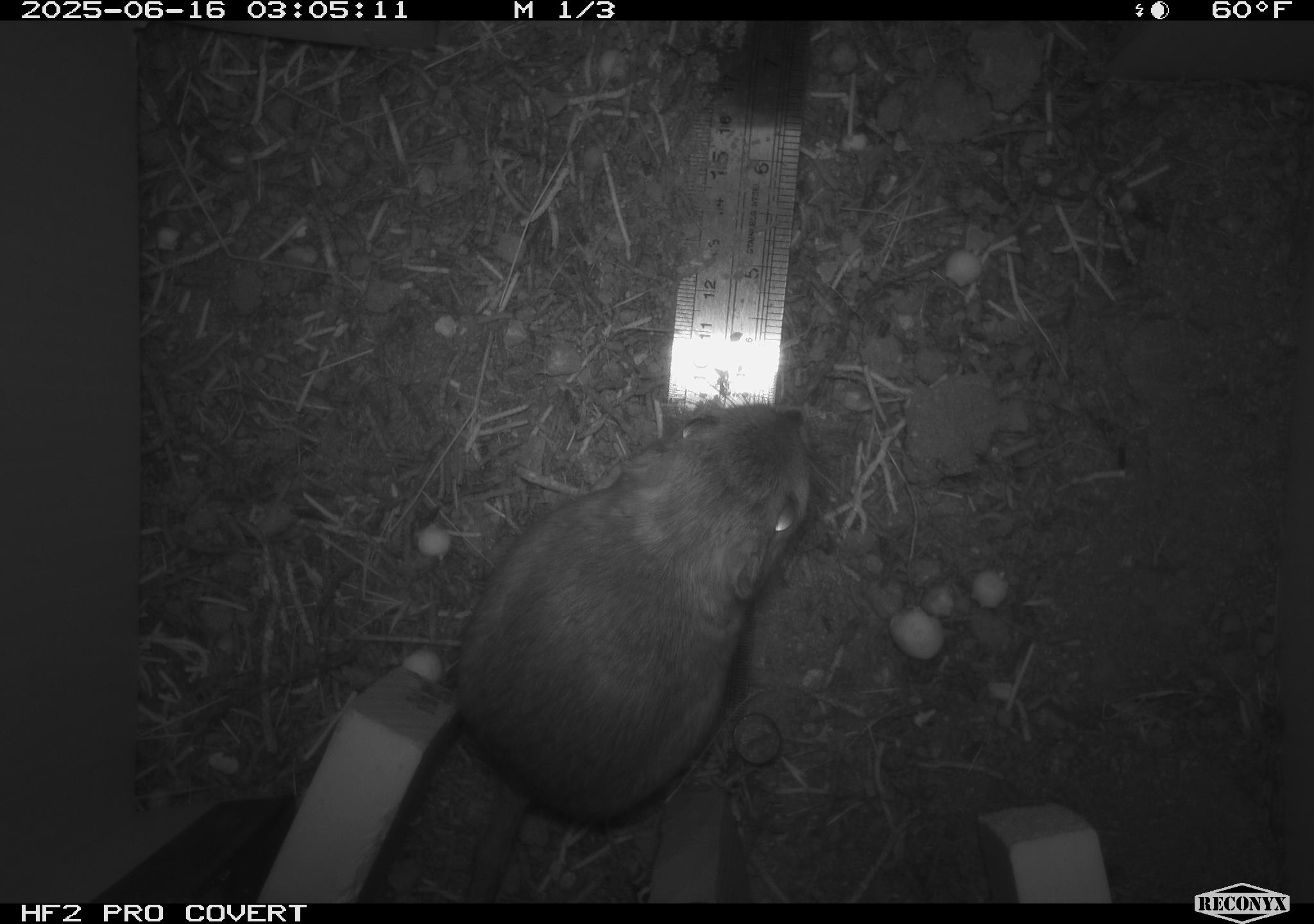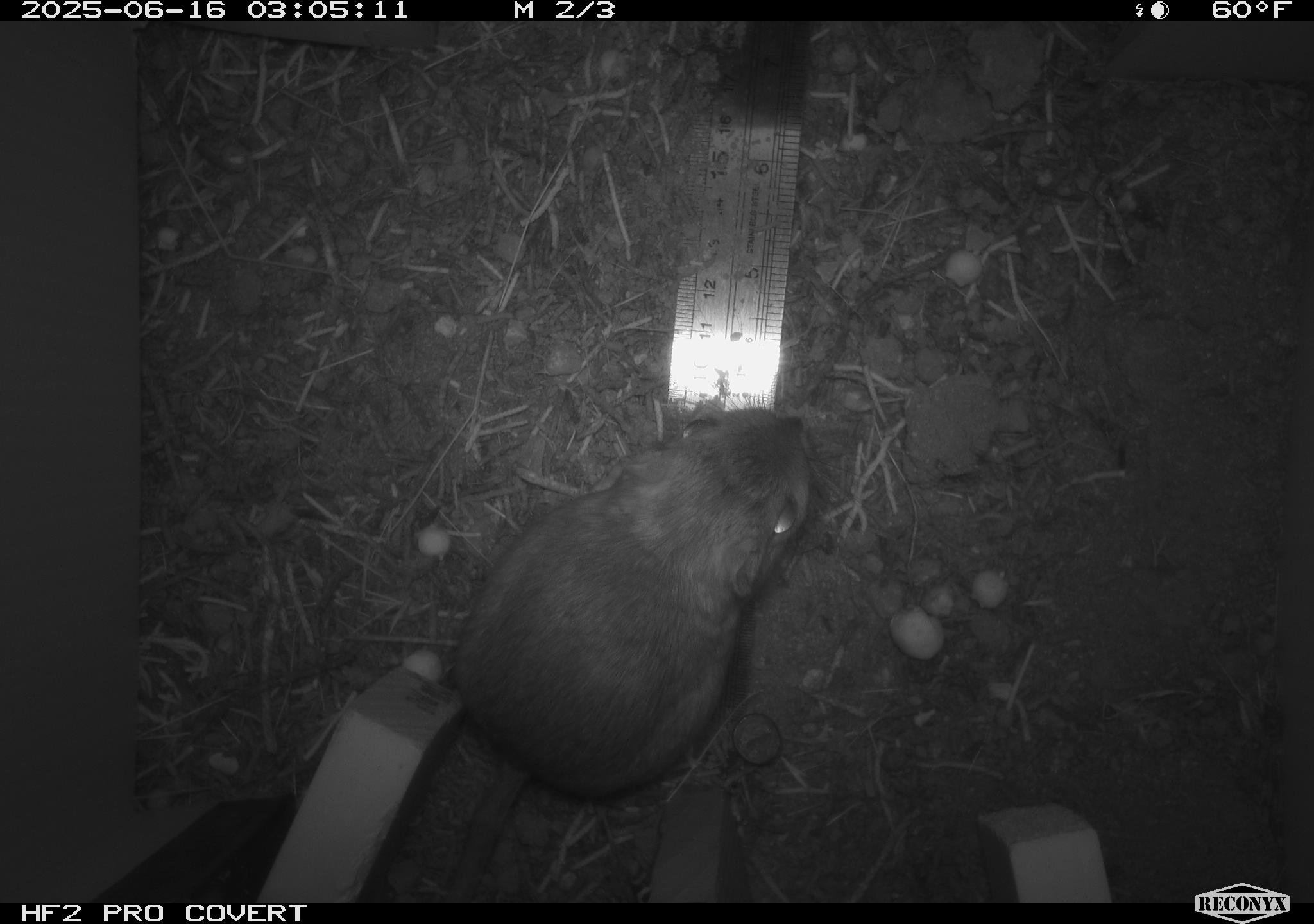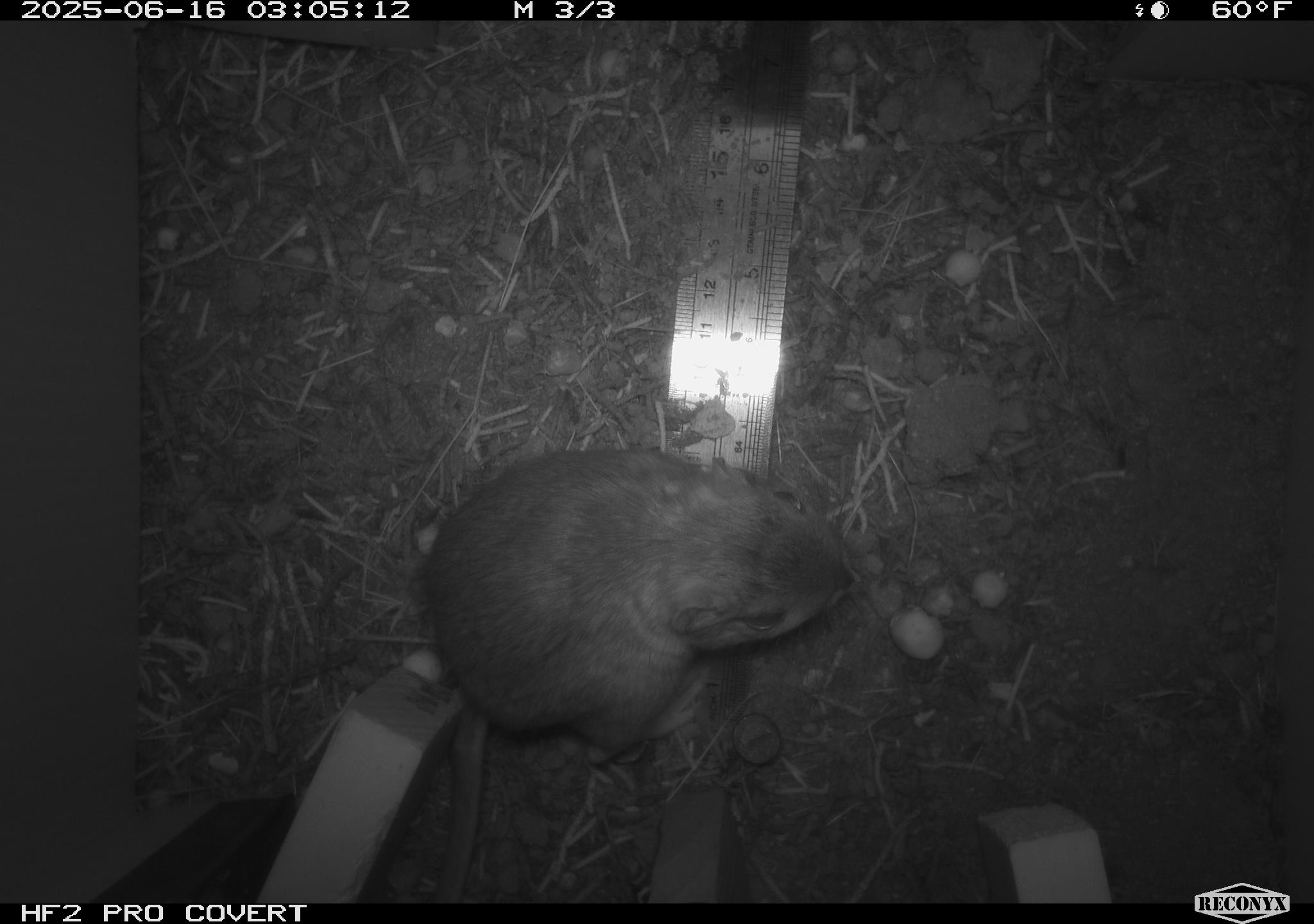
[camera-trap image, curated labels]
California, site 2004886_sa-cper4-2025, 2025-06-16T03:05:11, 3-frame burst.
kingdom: Animalia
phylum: Chordata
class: Mammalia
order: Rodentia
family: Heteromyidae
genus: Dipodomys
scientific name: Dipodomys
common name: kangaroo rats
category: dipodomys species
Dipodomys species (kangaroo rats) (Dipodomys).